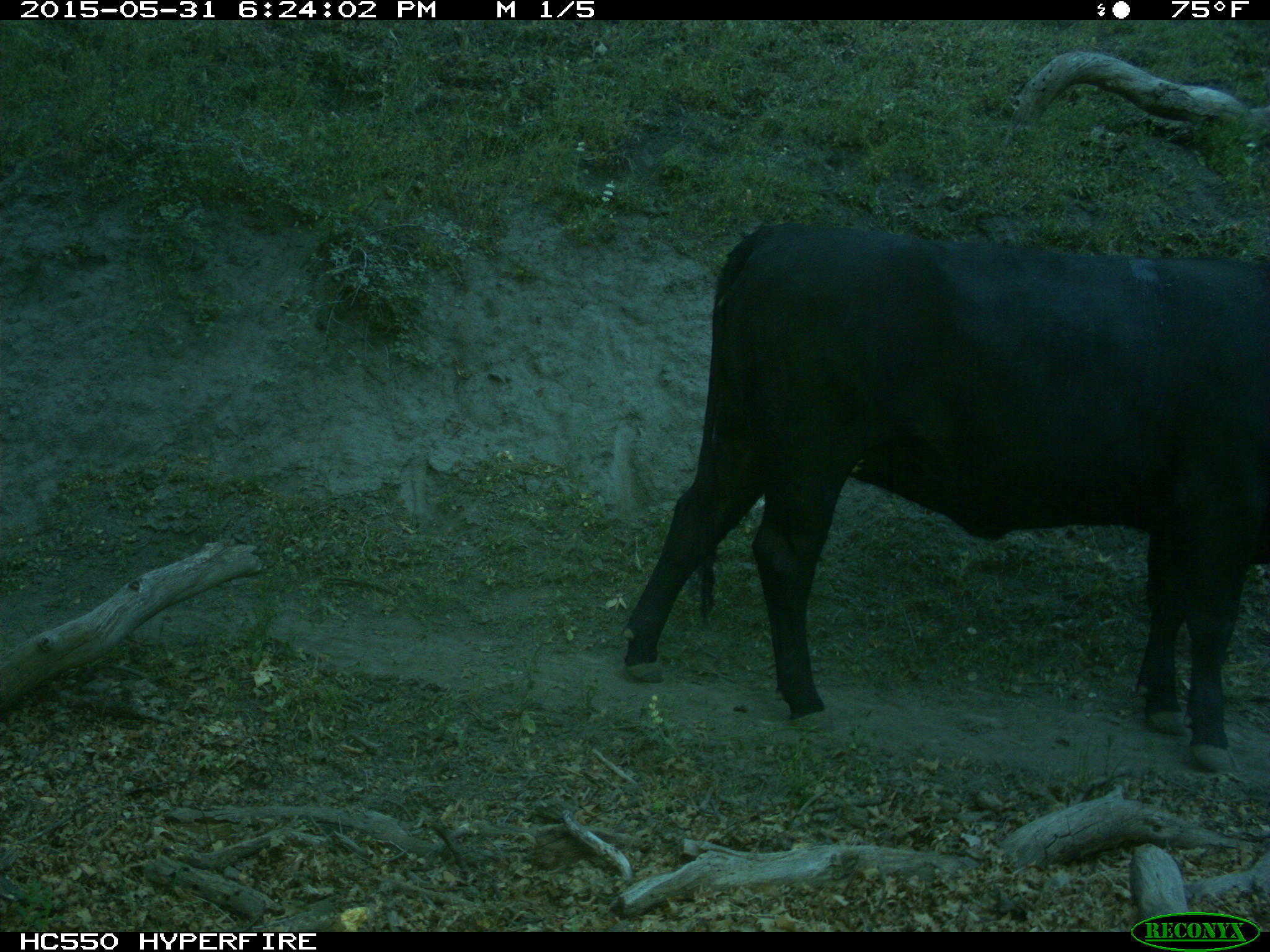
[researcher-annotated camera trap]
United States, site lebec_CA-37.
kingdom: Animalia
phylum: Chordata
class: Mammalia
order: Artiodactyla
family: Bovidae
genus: Bos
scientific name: Bos taurus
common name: domestic cow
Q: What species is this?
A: Bos taurus (domestic cow).